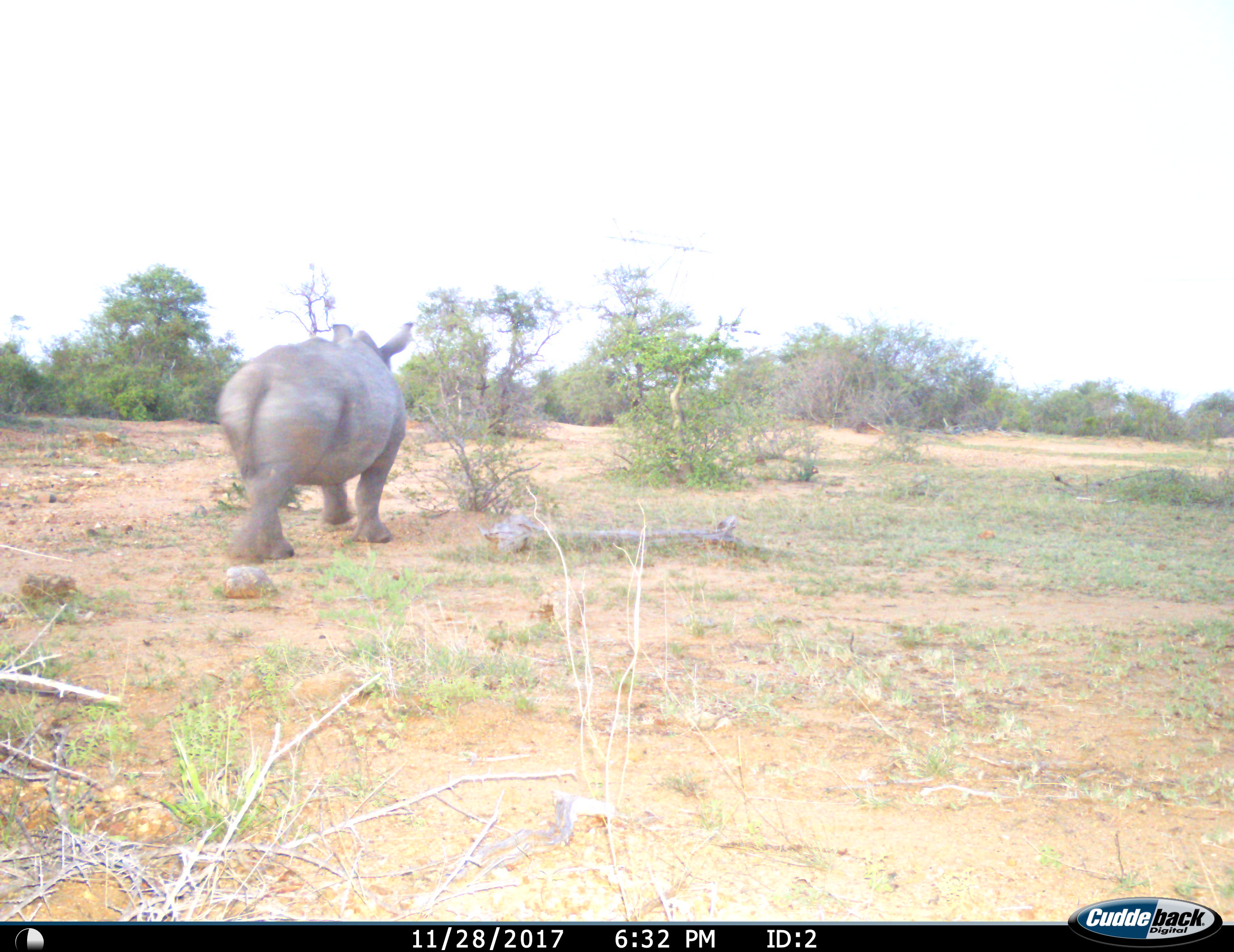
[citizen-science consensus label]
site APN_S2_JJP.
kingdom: Animalia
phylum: Chordata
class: Mammalia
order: Perissodactyla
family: Rhinocerotidae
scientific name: Rhinocerotidae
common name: unknown rhinoceros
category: rhinocerosunknown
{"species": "rhinocerosunknown (unknown rhinoceros) (Rhinocerotidae)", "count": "1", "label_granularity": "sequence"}